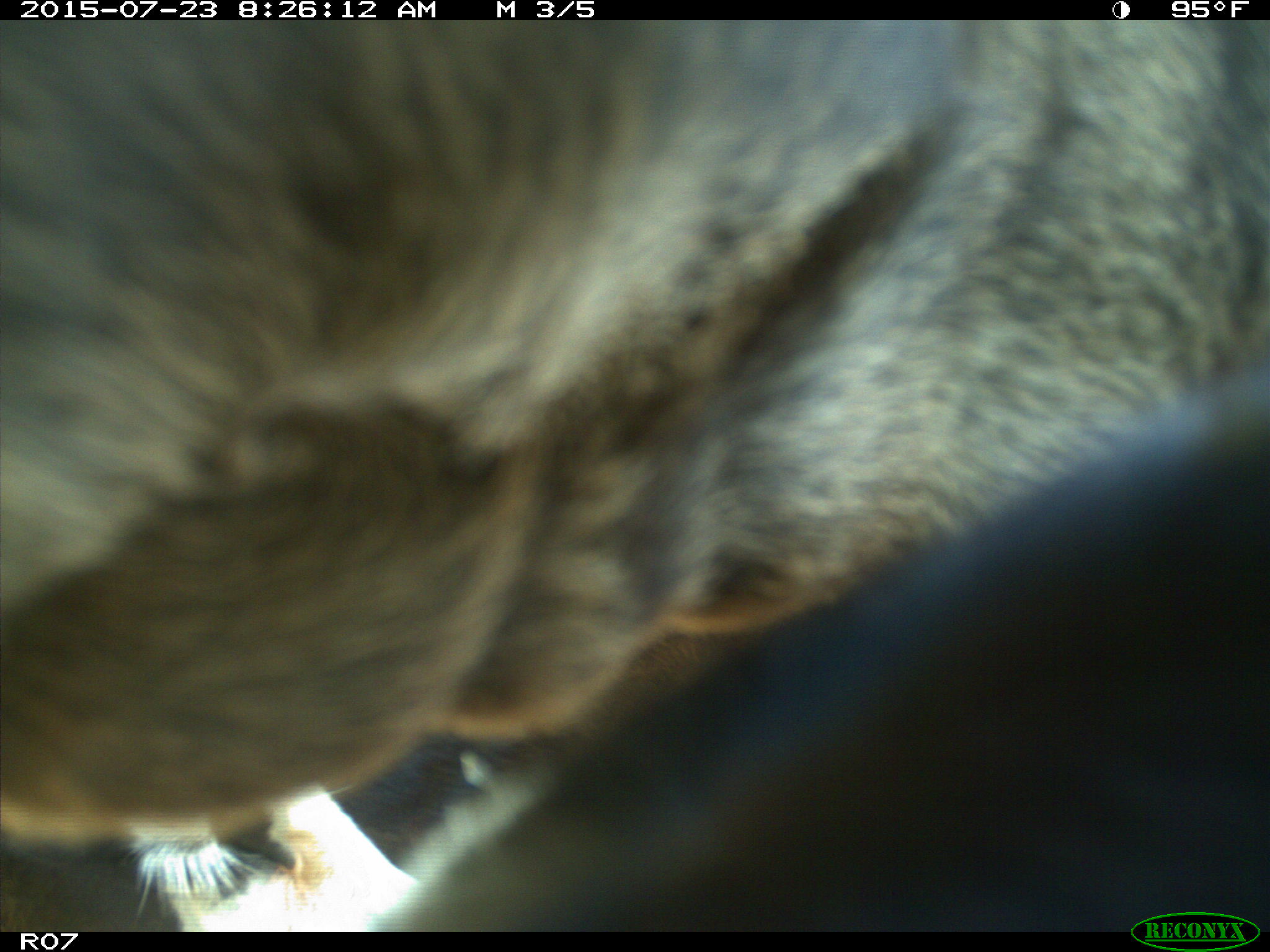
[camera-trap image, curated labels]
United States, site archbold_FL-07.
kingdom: Animalia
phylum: Chordata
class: Mammalia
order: Artiodactyla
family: Bovidae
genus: Bos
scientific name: Bos taurus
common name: domestic cow